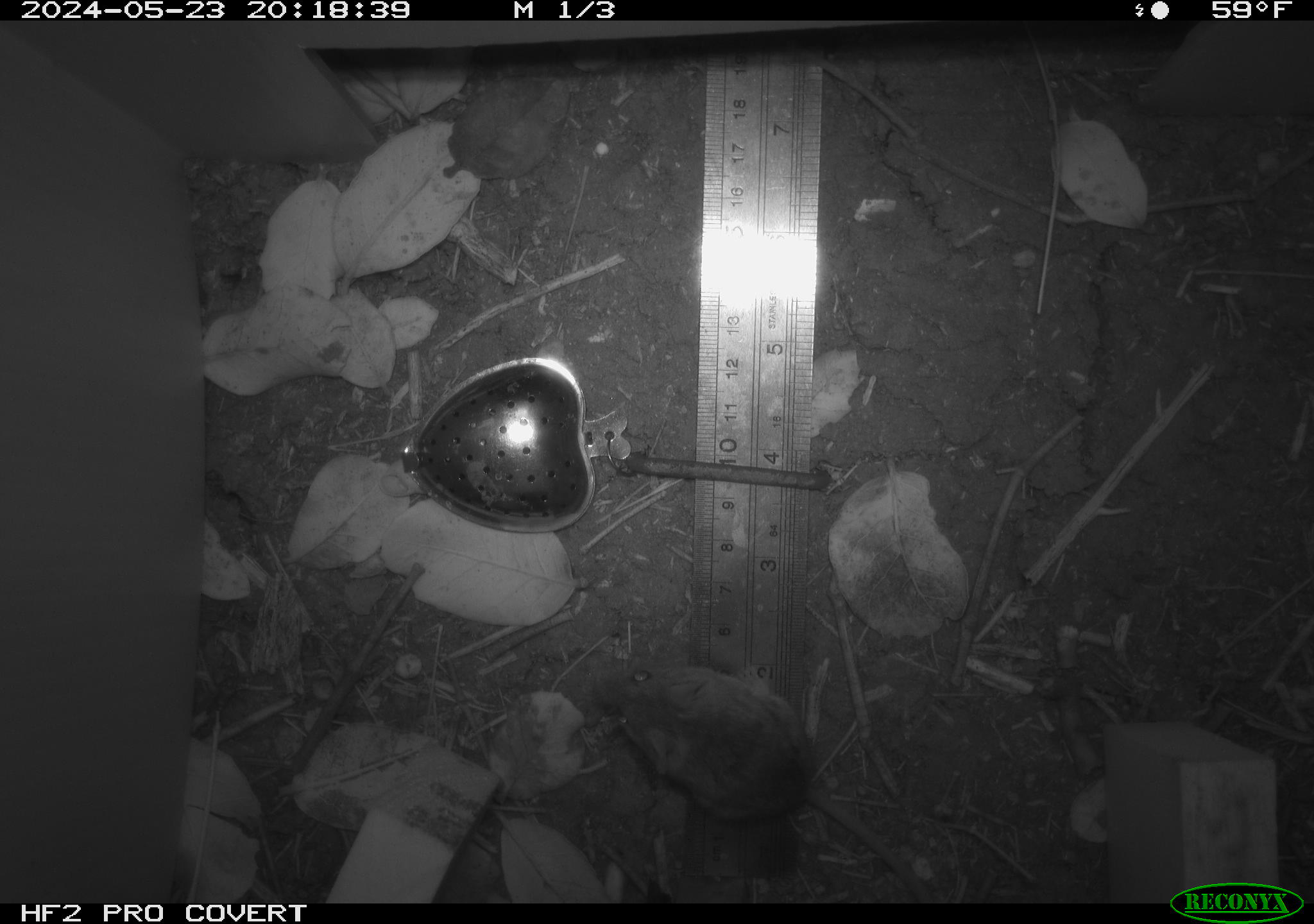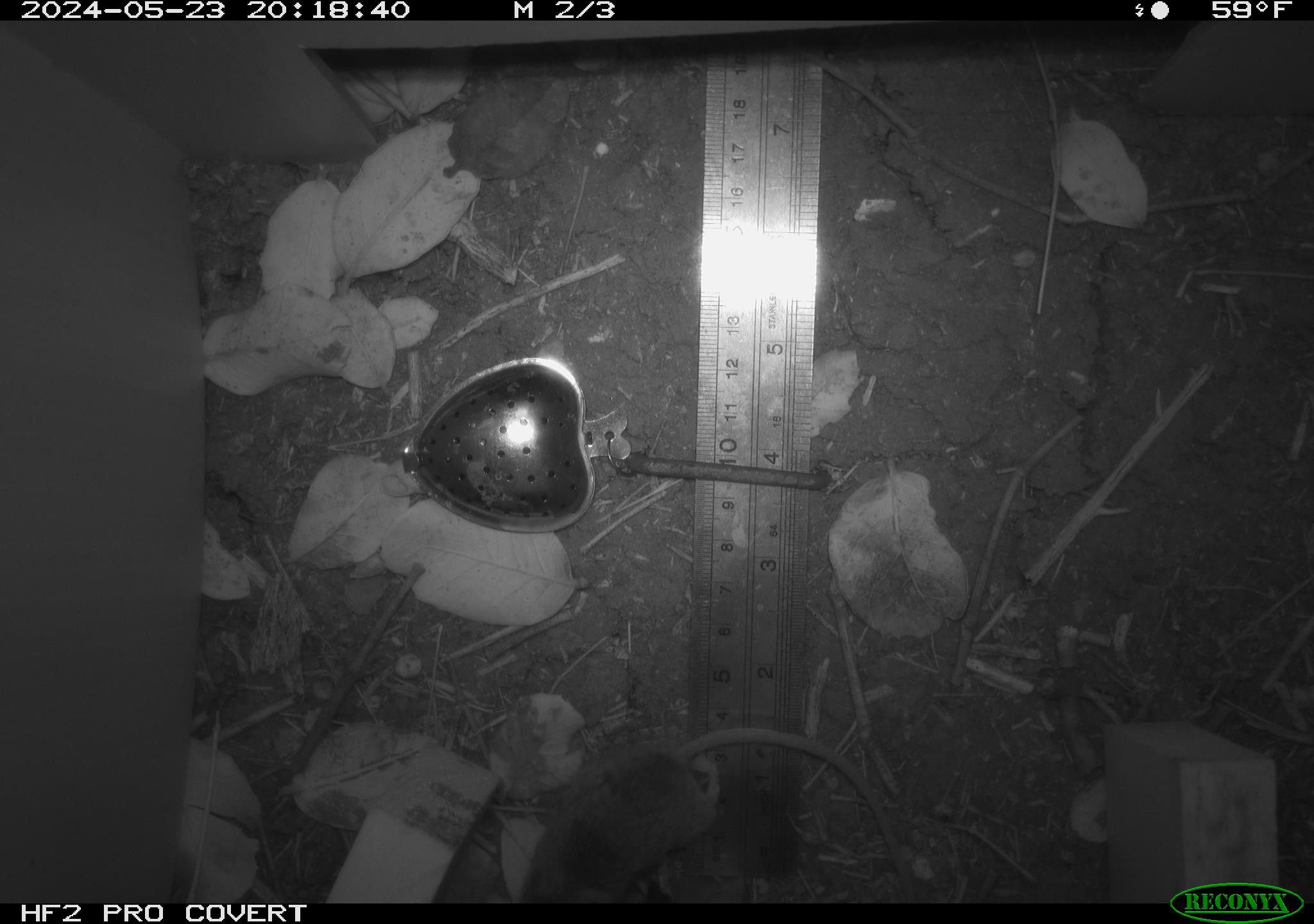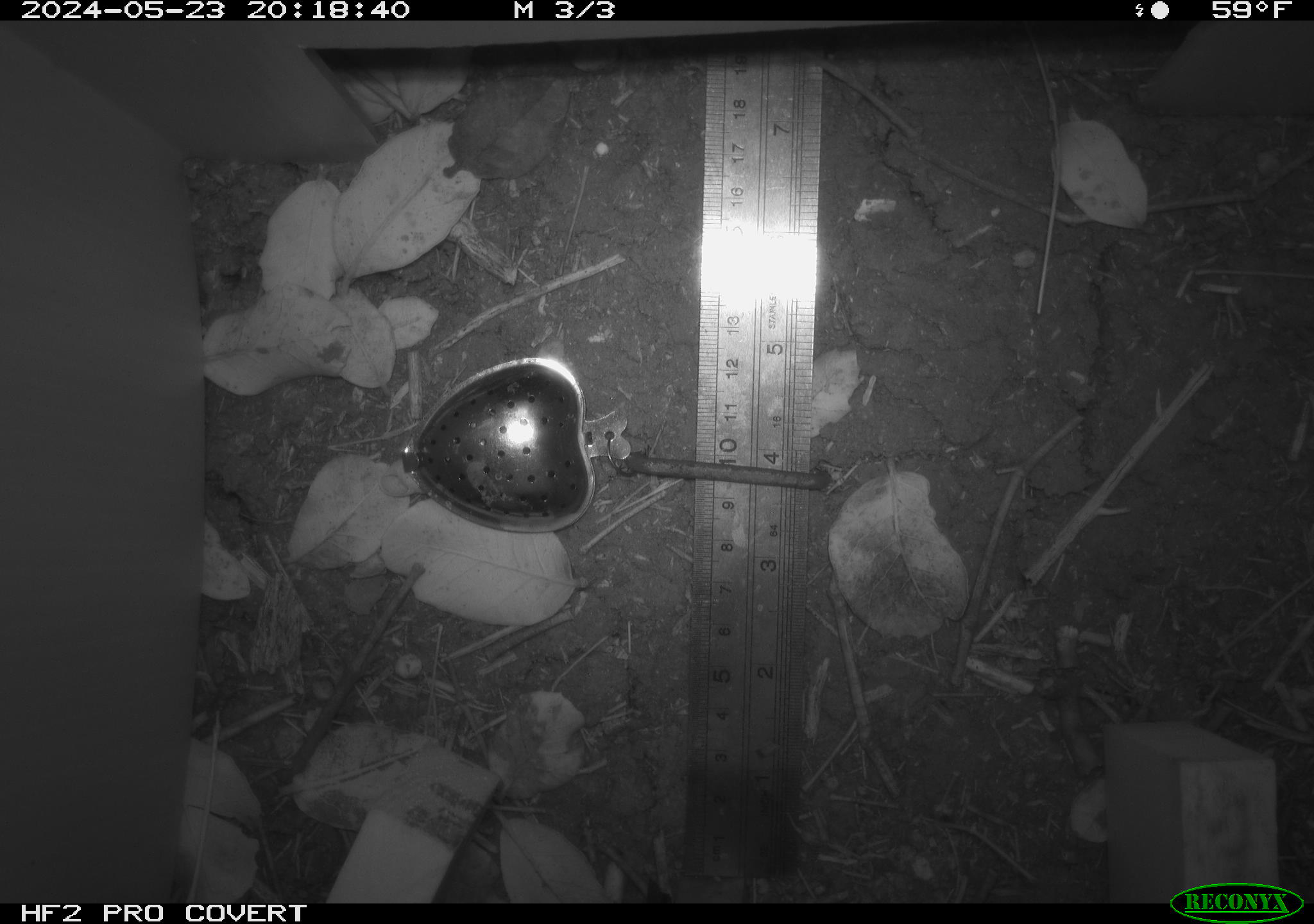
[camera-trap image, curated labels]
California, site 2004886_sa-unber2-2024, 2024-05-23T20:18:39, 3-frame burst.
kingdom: Animalia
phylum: Chordata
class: Mammalia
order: Rodentia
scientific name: Rodentia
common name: mouse species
Mouse species (Rodentia).